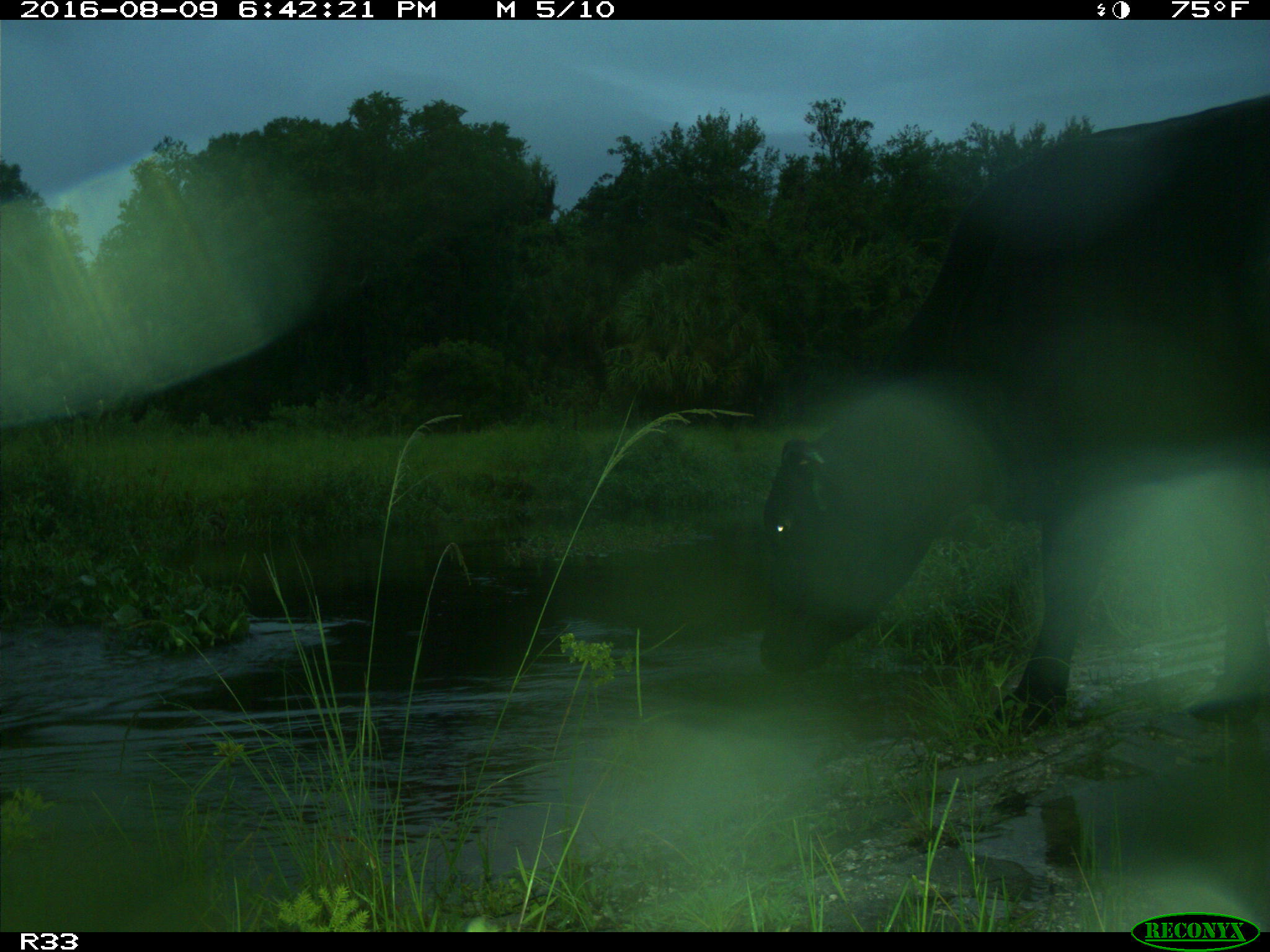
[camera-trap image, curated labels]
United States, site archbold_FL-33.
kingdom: Animalia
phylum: Chordata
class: Mammalia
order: Artiodactyla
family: Bovidae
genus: Bos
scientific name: Bos taurus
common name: domestic cow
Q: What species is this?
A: Bos taurus (domestic cow).